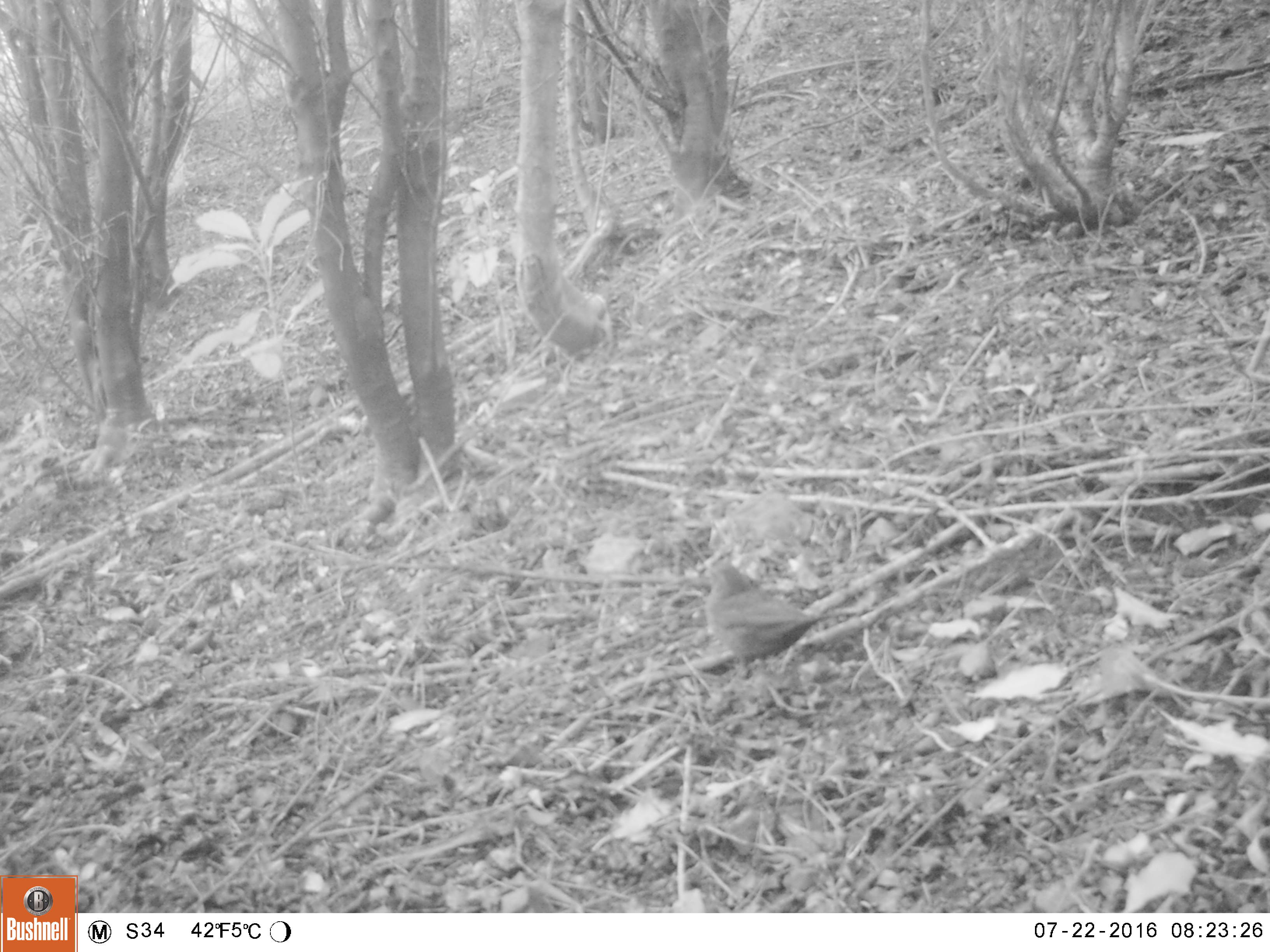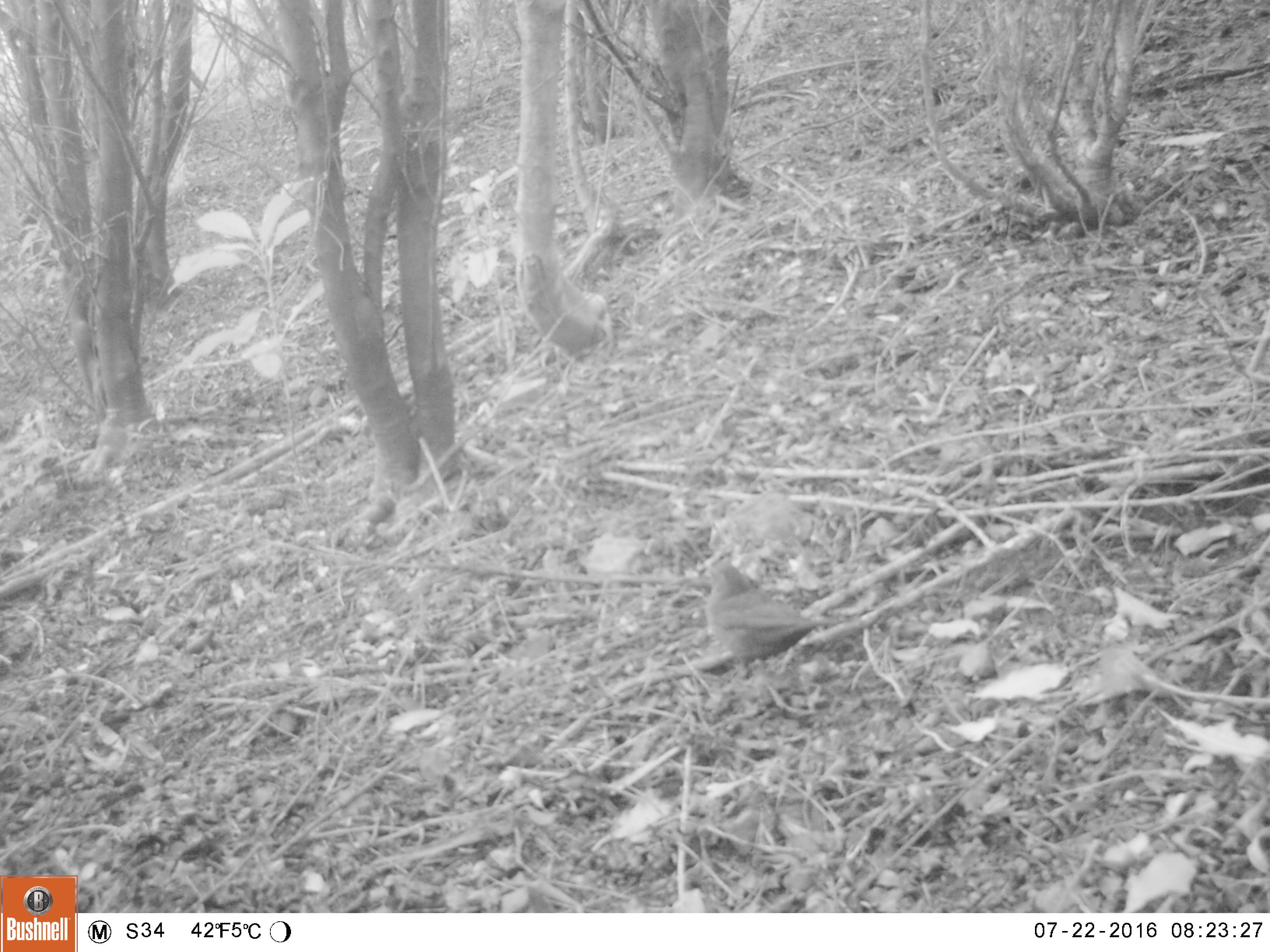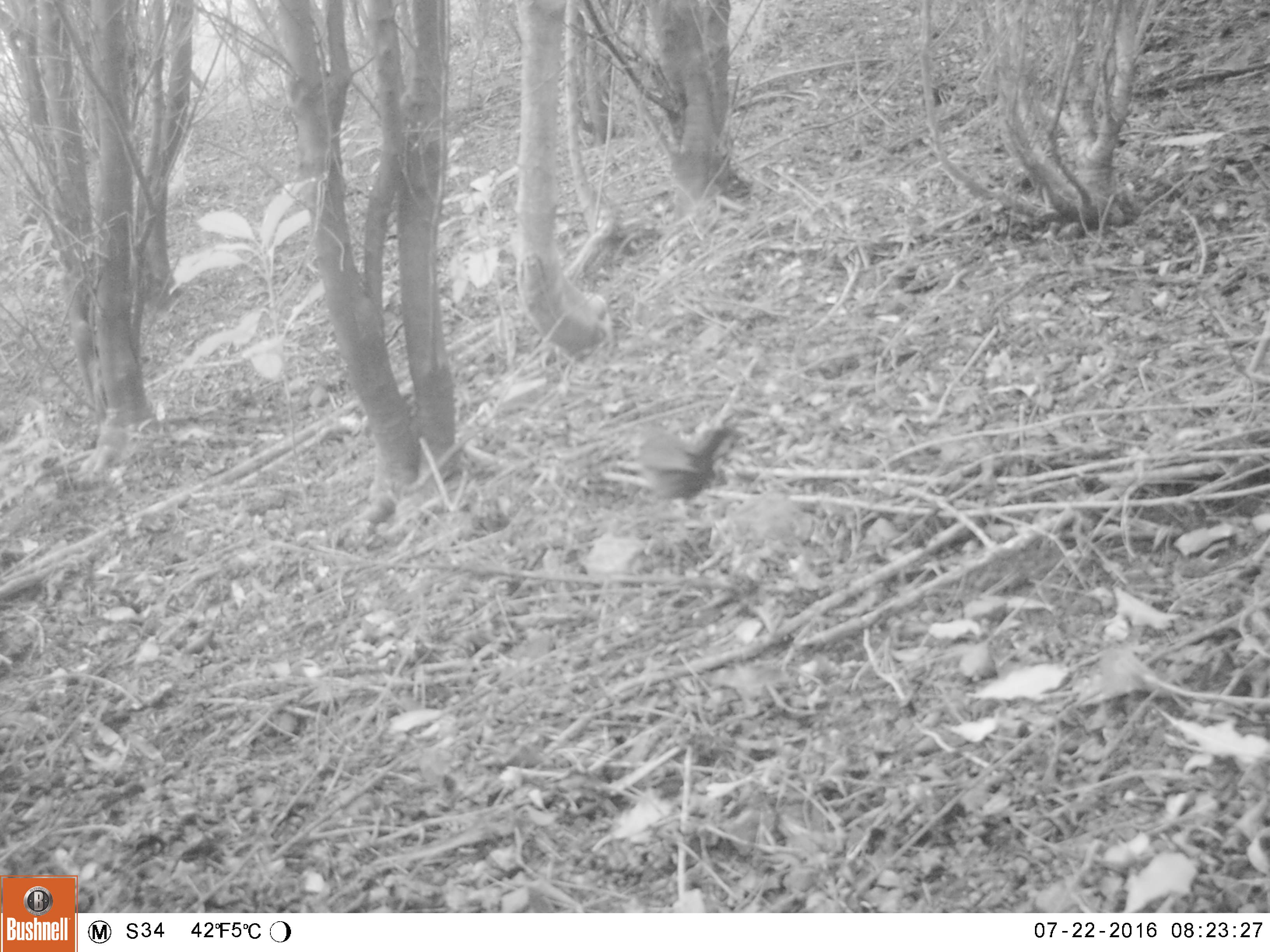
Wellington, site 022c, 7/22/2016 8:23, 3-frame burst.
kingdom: Animalia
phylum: Chordata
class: Aves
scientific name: Aves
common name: bird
Bird (Aves).